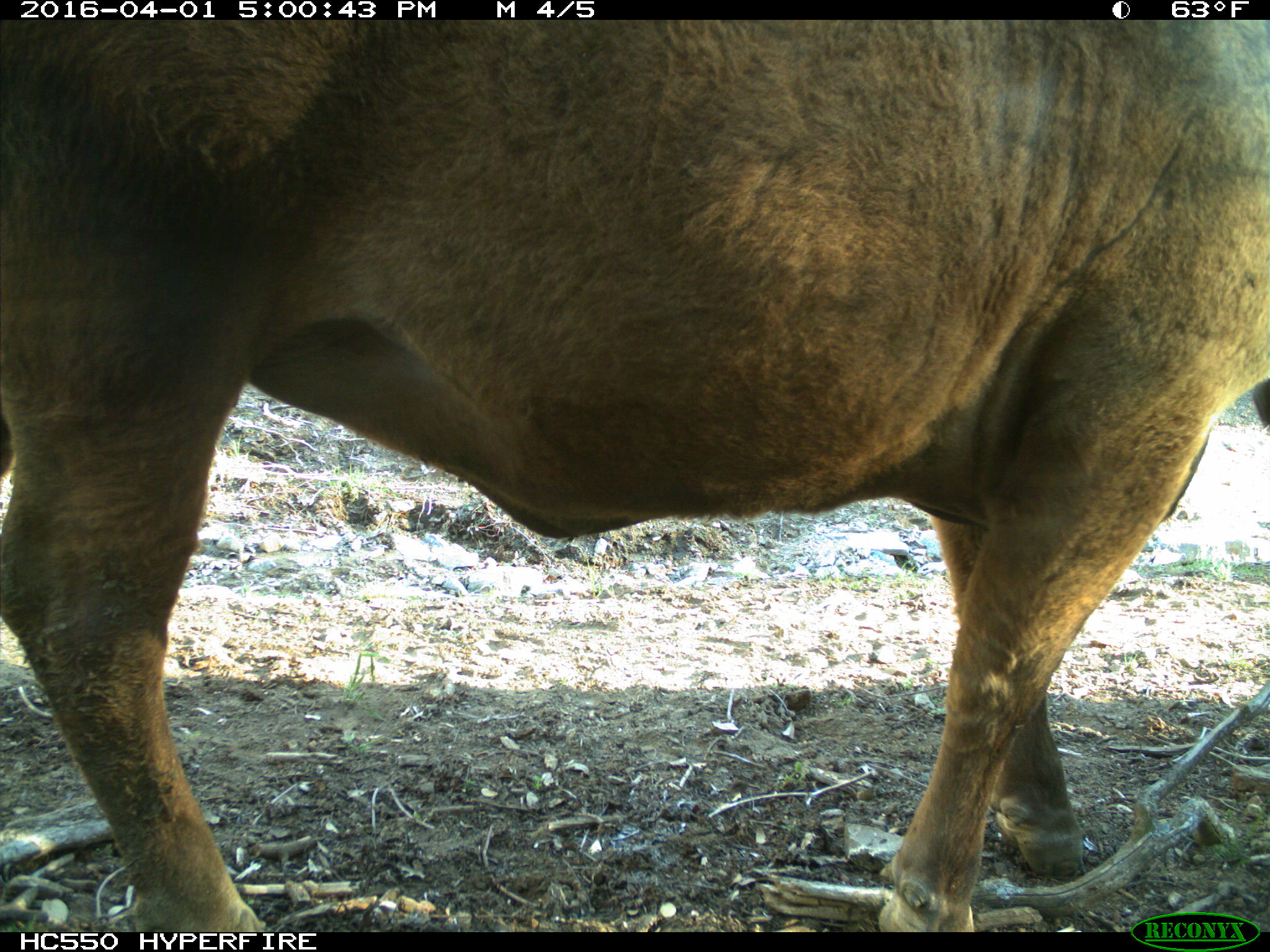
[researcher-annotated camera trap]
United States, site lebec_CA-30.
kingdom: Animalia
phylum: Chordata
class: Mammalia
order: Artiodactyla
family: Bovidae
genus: Bos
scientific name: Bos taurus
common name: domestic cow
Bos taurus (domestic cow).